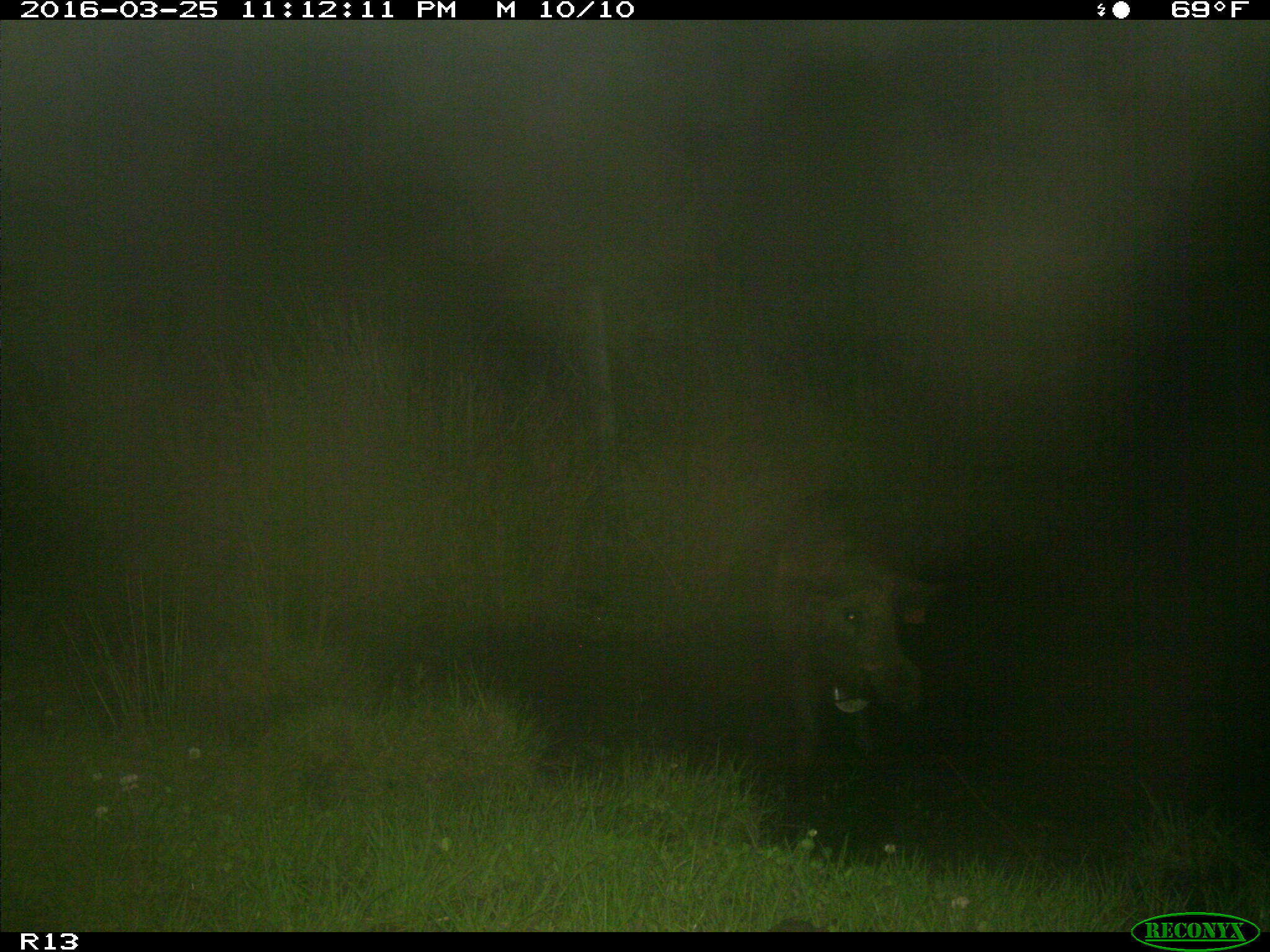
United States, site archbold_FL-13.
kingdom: Animalia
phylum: Chordata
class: Mammalia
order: Artiodactyla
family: Suidae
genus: Sus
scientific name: Sus scrofa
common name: wild boar